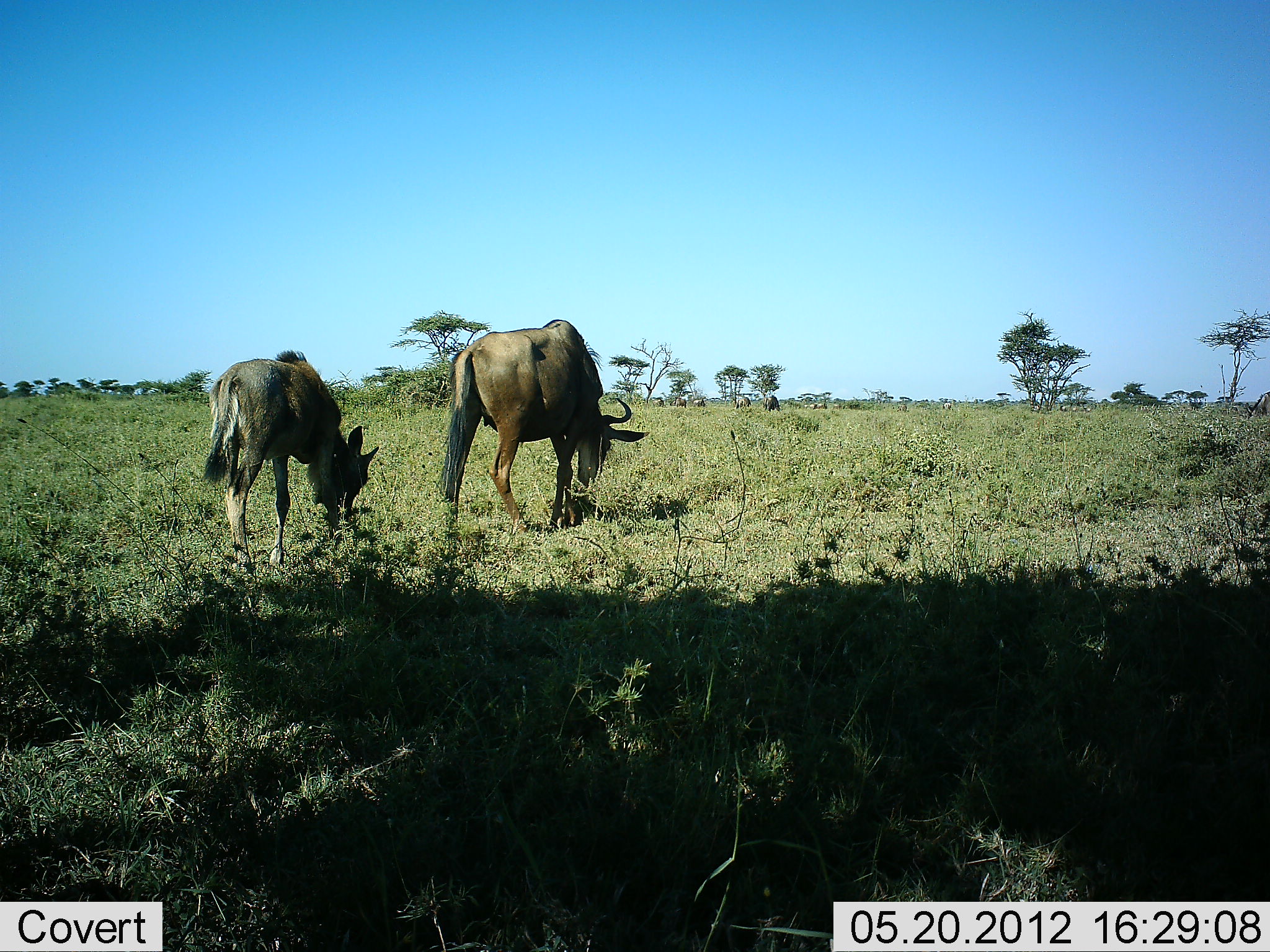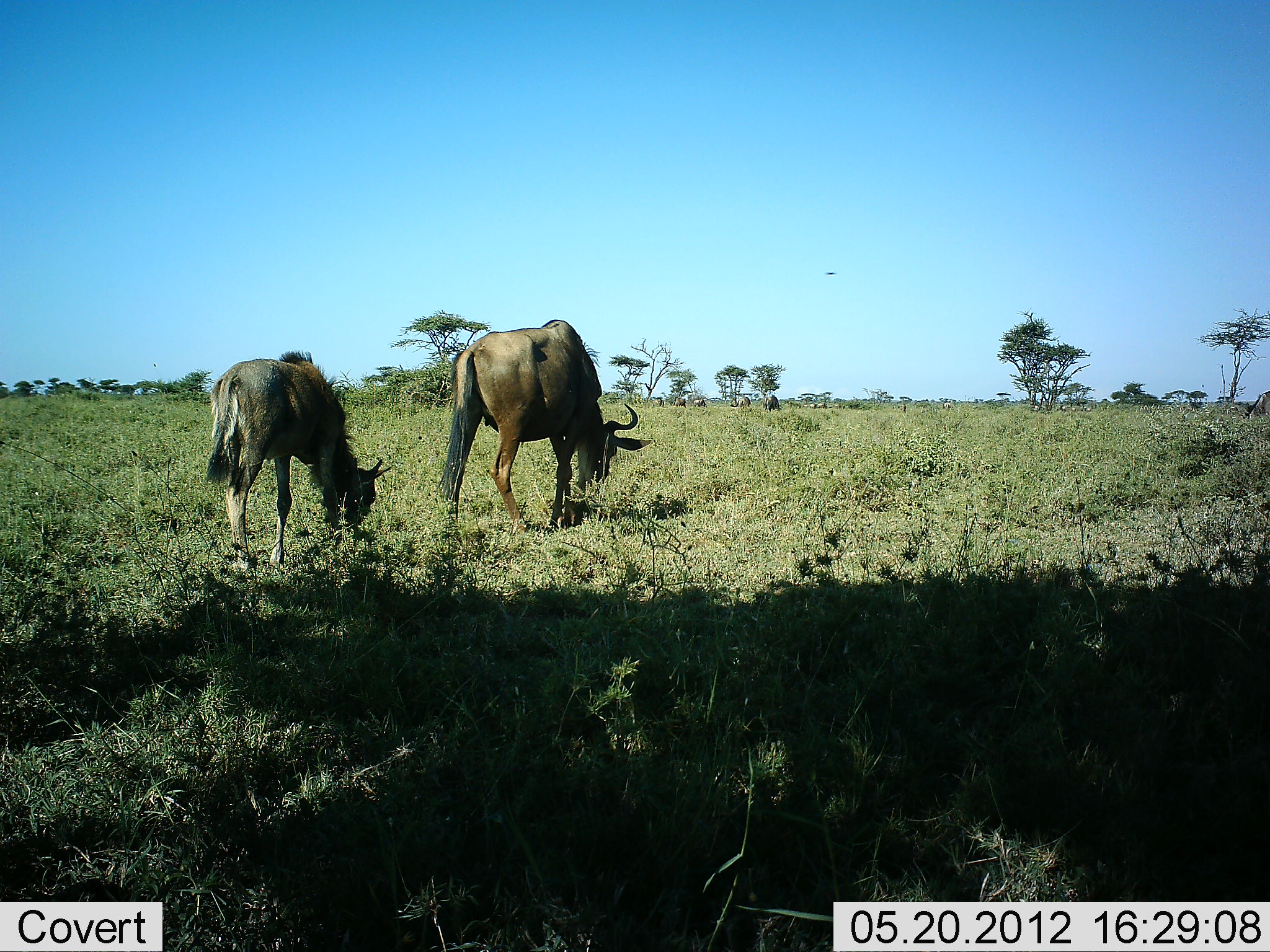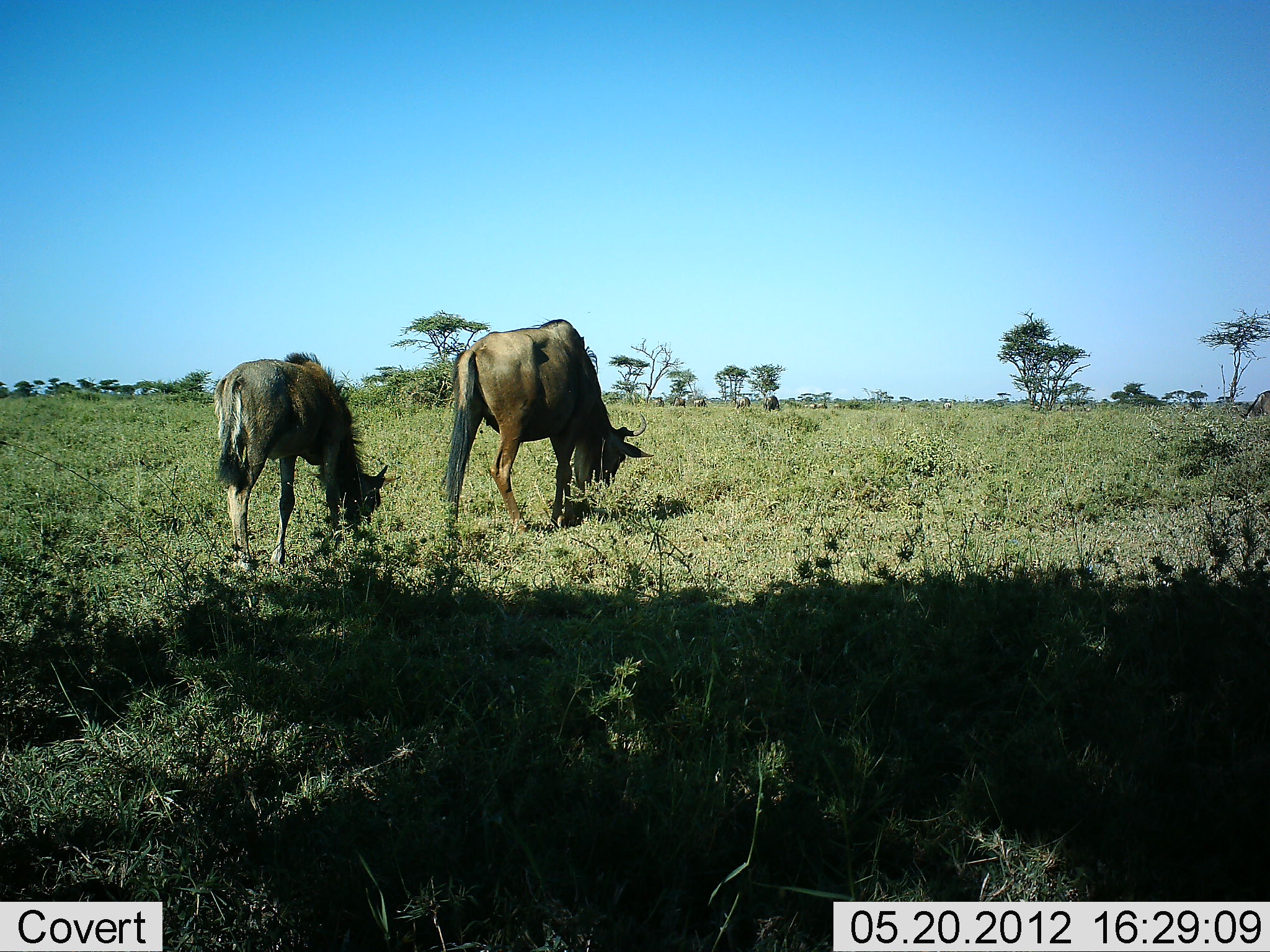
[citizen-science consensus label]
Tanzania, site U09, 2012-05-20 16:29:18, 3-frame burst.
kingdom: Animalia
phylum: Chordata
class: Mammalia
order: Artiodactyla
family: Bovidae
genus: Connochaetes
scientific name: Connochaetes taurinus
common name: blue wildebeest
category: wildebeest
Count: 2.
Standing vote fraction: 0%.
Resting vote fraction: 0%.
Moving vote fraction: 10%.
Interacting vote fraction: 0%.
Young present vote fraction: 40%.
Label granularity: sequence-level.